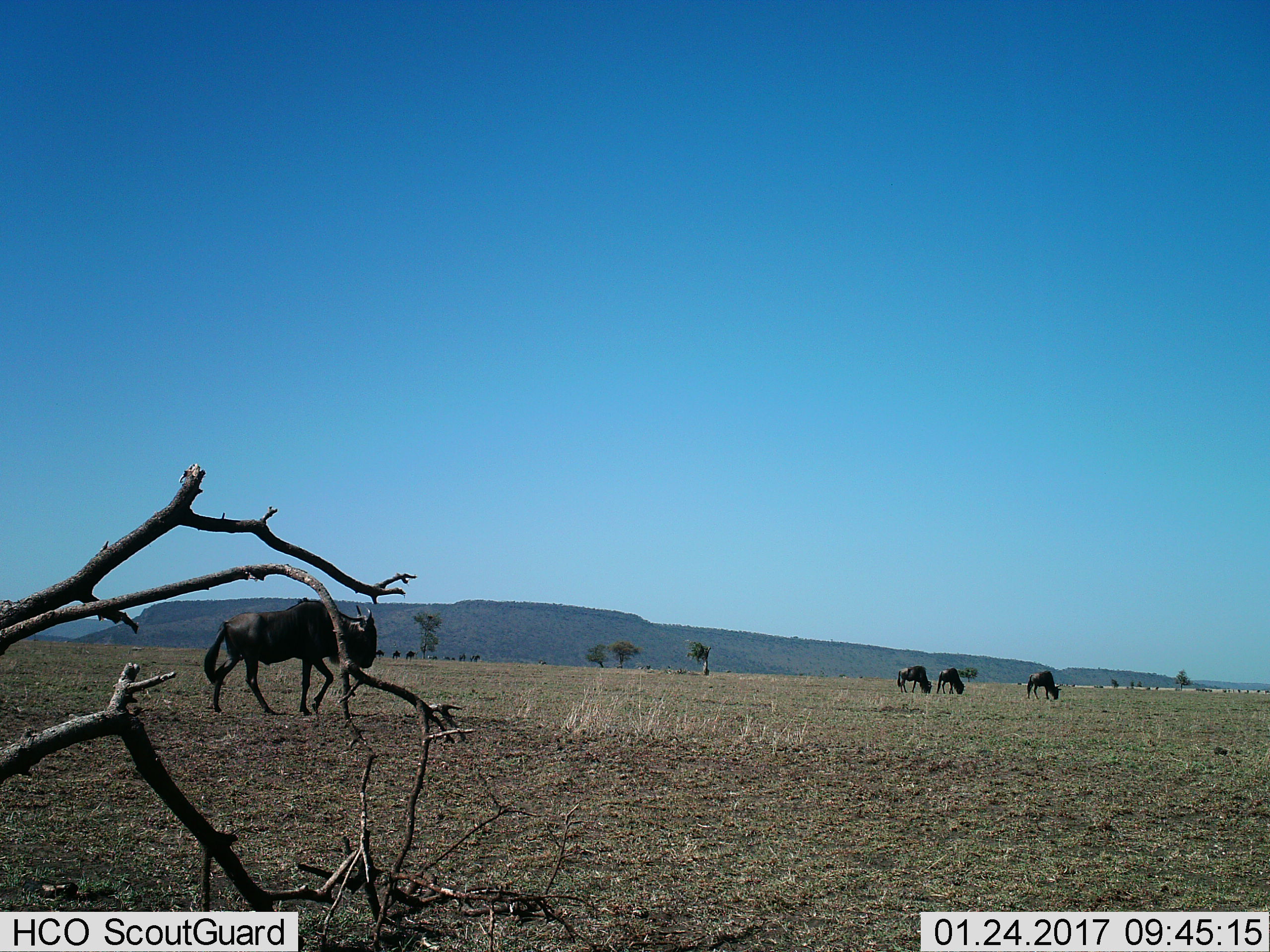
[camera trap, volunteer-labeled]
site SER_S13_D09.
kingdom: Animalia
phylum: Chordata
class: Mammalia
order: Artiodactyla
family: Bovidae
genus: Connochaetes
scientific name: Connochaetes taurinus taurinus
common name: blue wildebeest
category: wildebeestblue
Wildebeestblue (blue wildebeest) (Connochaetes taurinus taurinus), count 10. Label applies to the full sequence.